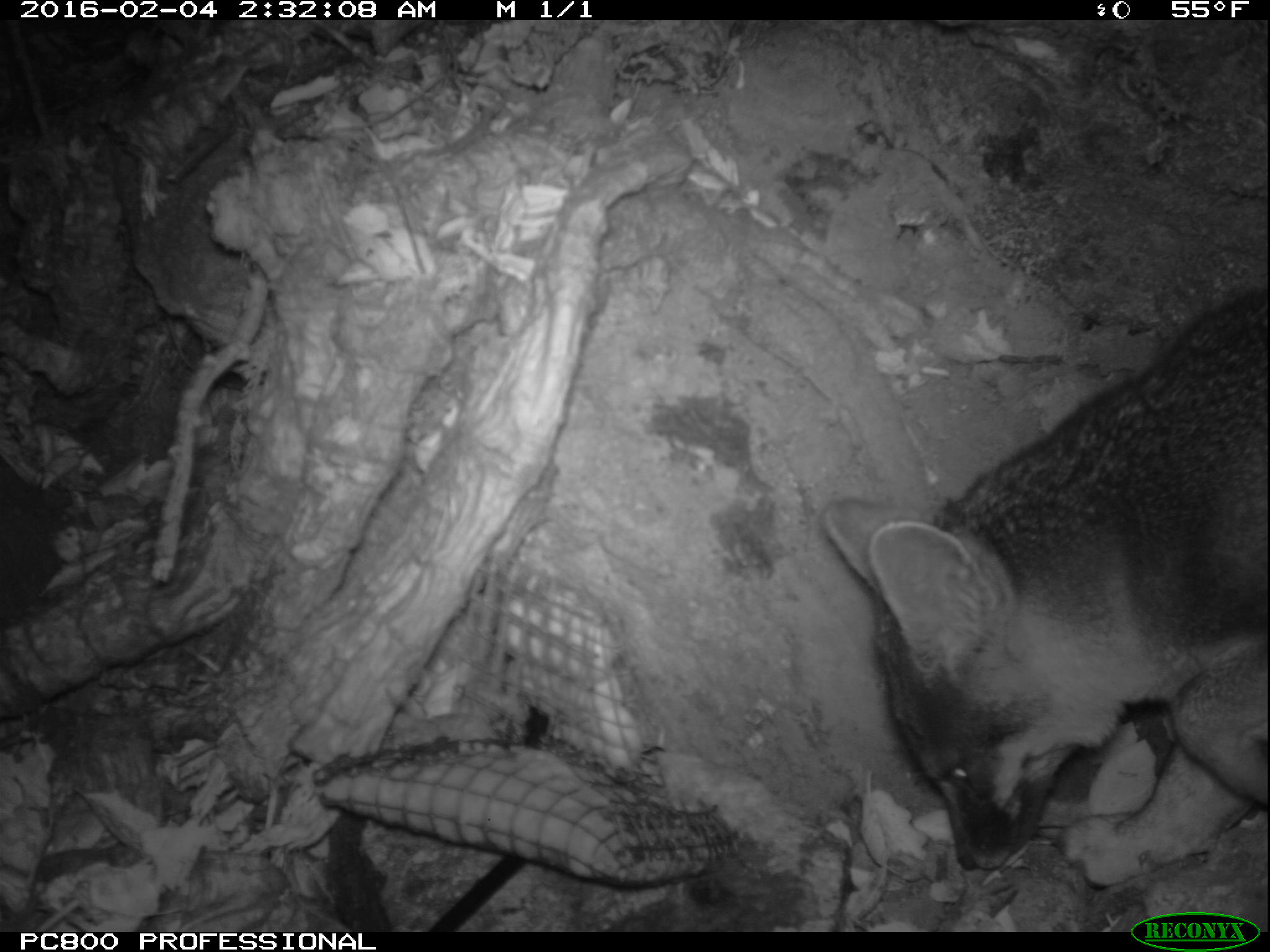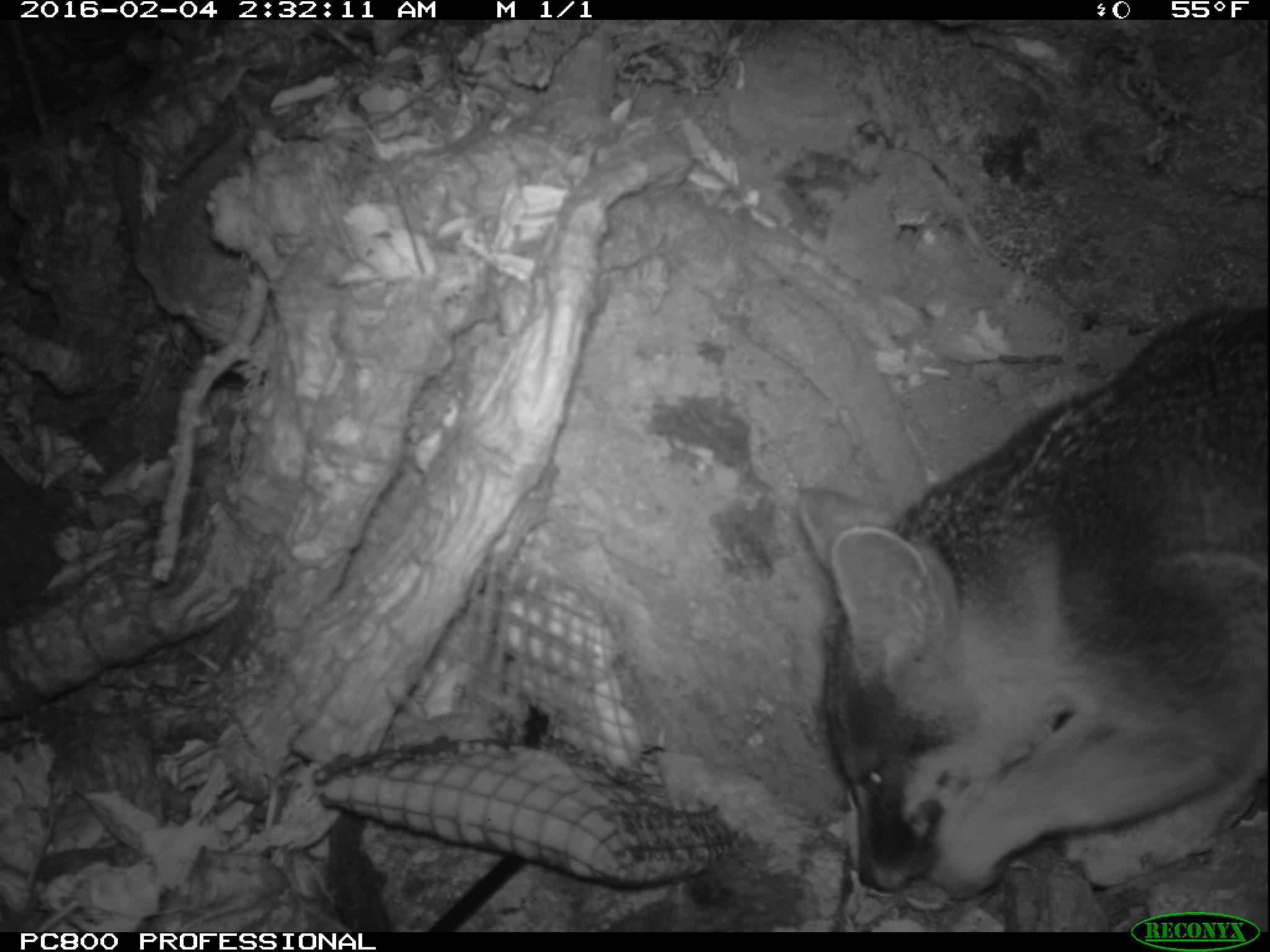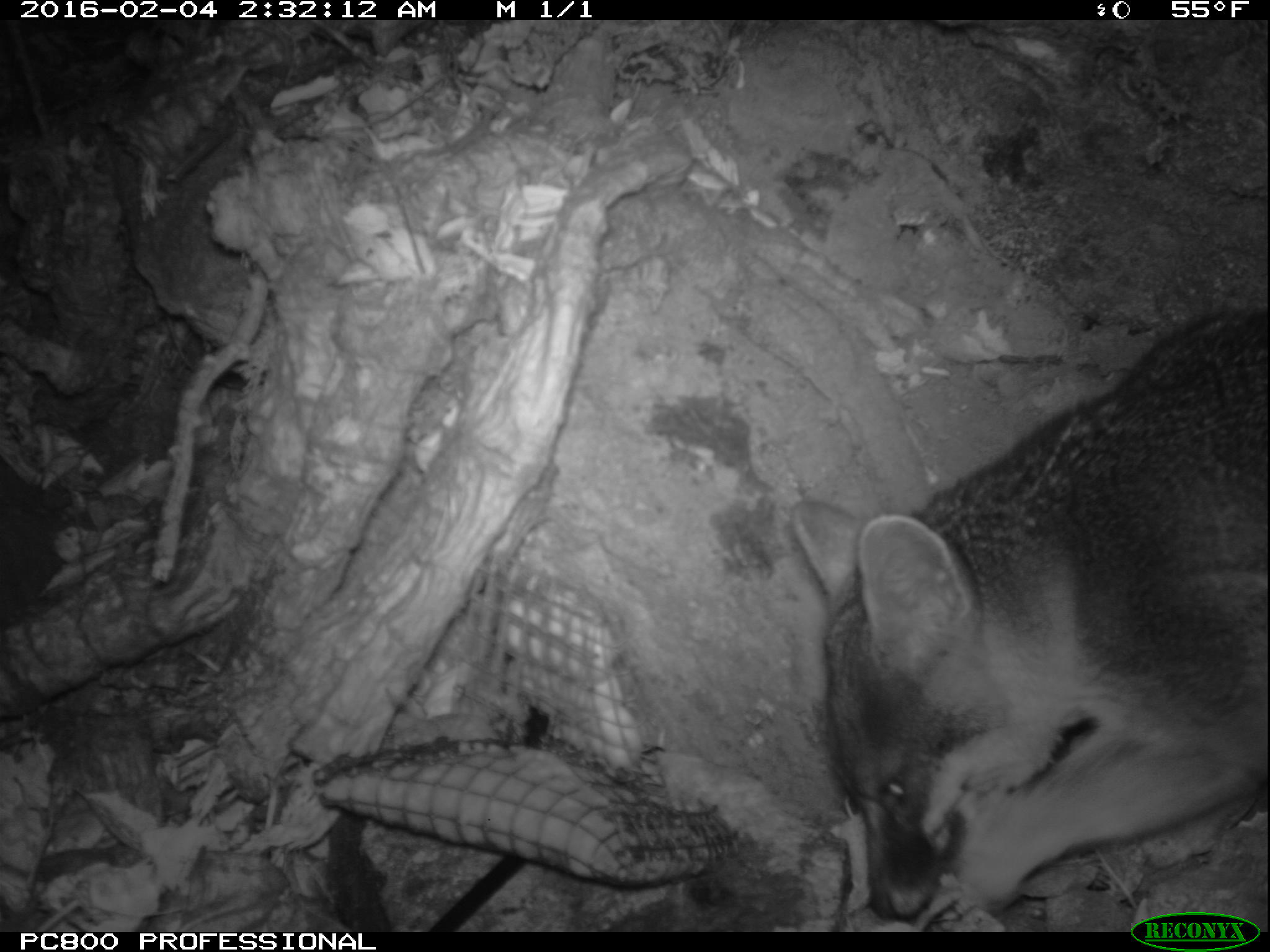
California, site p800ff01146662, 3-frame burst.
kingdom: Animalia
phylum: Chordata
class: Mammalia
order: Carnivora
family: Canidae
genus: Urocyon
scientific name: Urocyon littoralis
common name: island fox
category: fox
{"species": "fox (island fox) (Urocyon littoralis)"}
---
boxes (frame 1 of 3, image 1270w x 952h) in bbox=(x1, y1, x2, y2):
fox: bbox=(822, 283, 1269, 886)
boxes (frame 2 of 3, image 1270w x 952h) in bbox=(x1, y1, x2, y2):
fox: bbox=(794, 307, 1269, 897)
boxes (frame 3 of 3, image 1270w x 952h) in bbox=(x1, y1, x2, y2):
fox: bbox=(783, 307, 1269, 931)